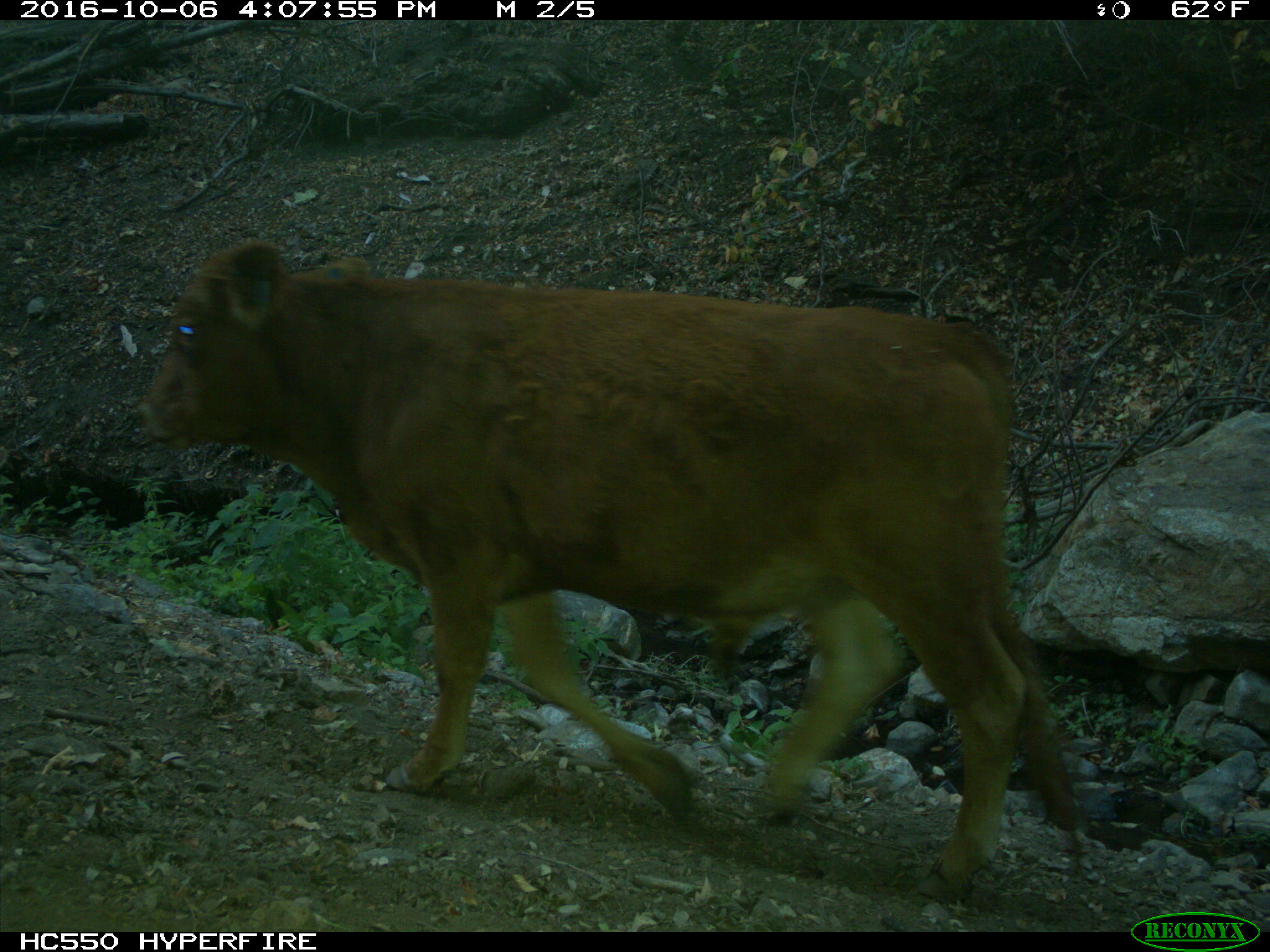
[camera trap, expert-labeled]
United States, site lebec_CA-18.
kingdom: Animalia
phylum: Chordata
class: Mammalia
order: Artiodactyla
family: Bovidae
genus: Bos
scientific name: Bos taurus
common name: domestic cow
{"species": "Bos taurus (domestic cow)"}